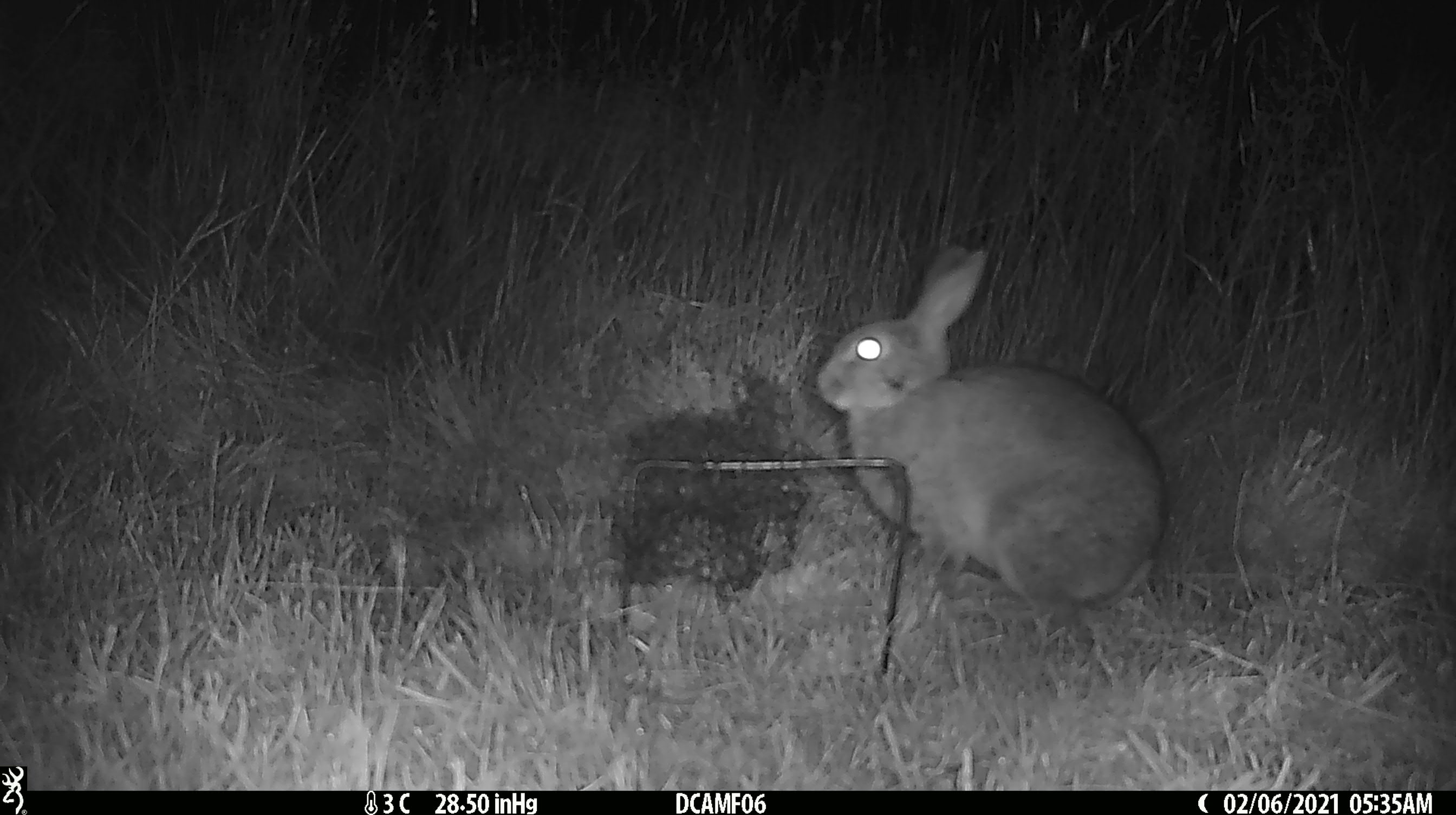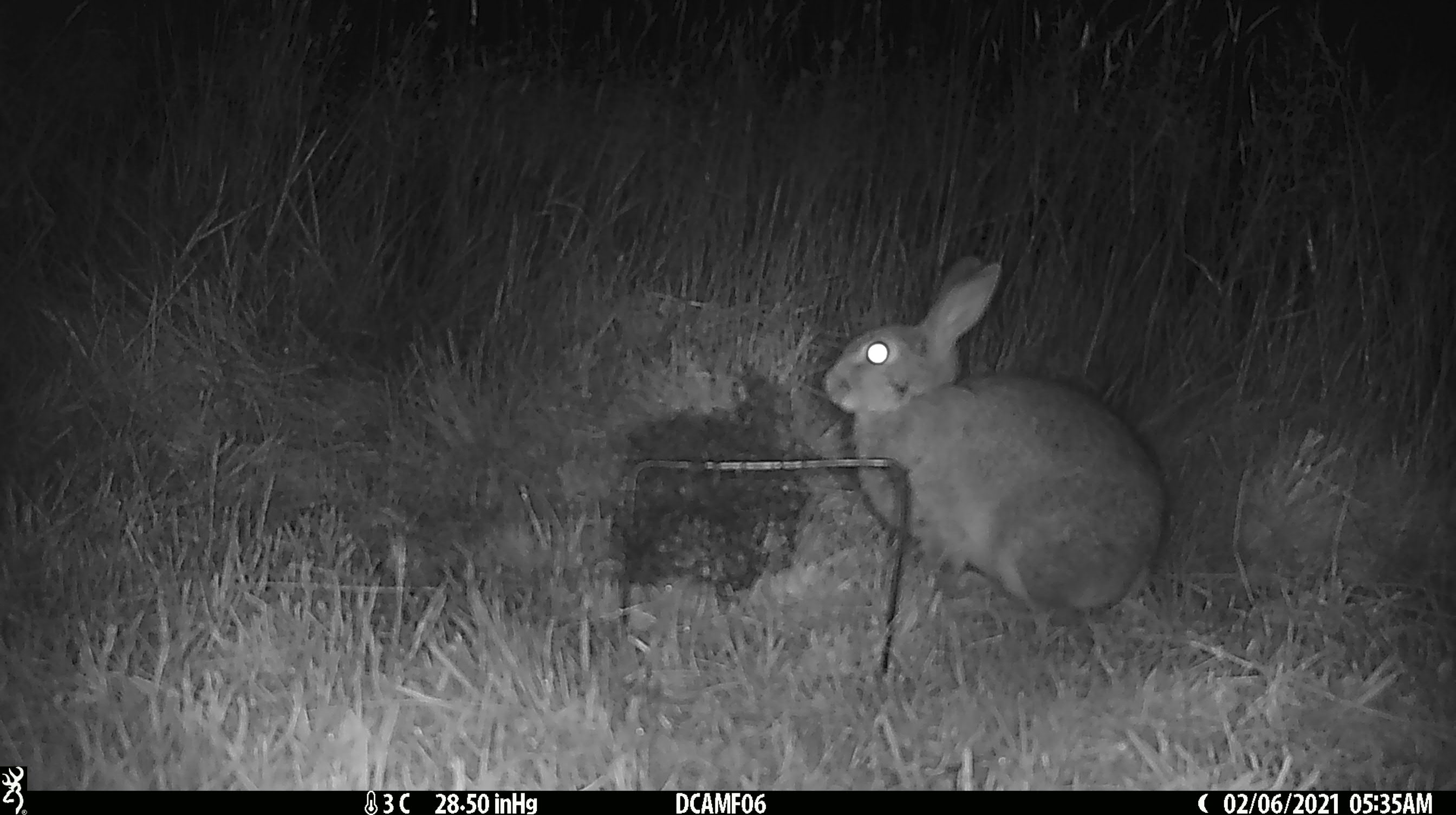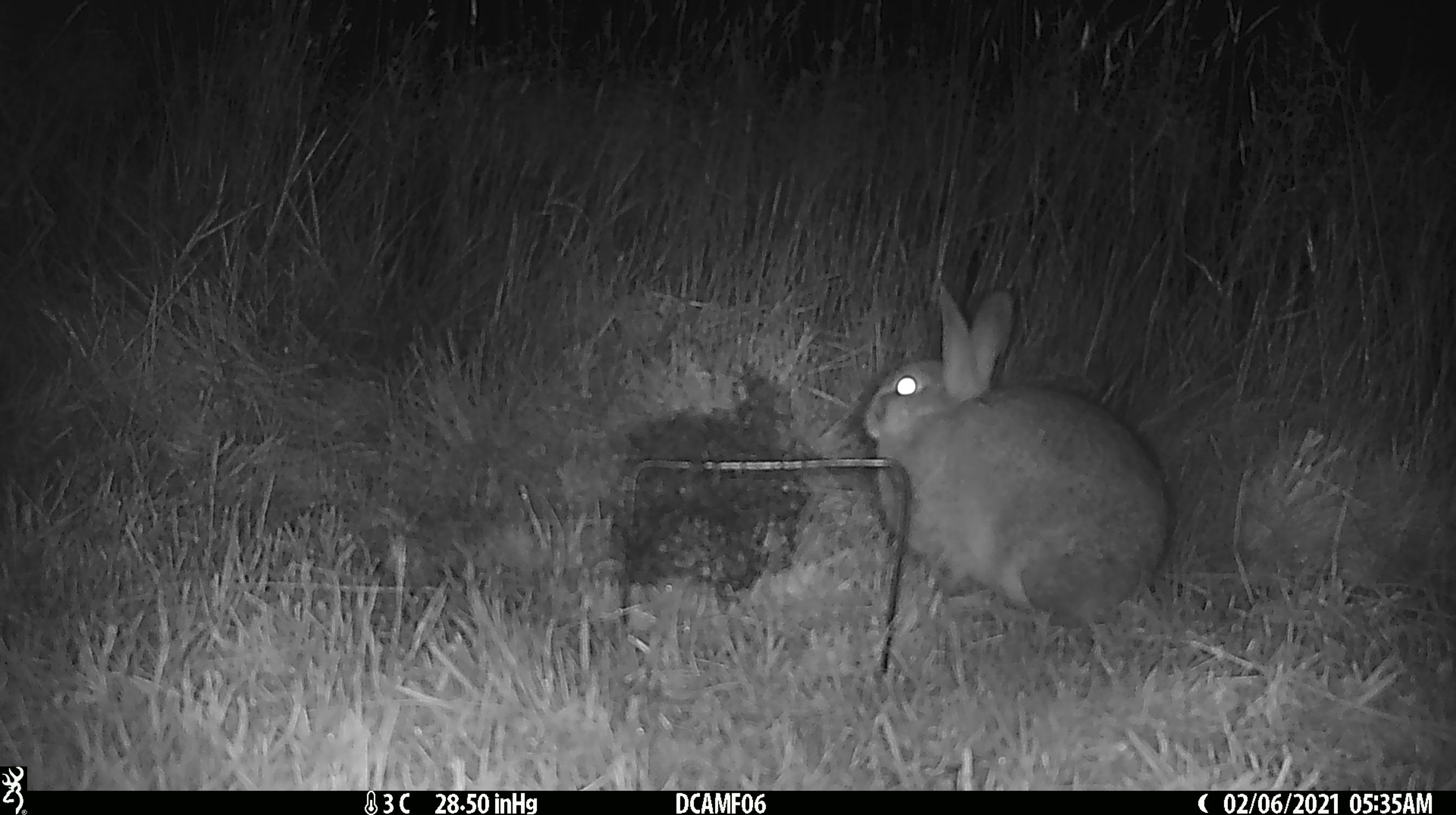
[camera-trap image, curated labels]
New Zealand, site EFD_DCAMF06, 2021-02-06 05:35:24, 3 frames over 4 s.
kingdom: Animalia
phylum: Chordata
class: Mammalia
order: Lagomorpha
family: Leporidae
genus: Oryctolagus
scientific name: Oryctolagus cuniculus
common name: european rabbit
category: rabbit